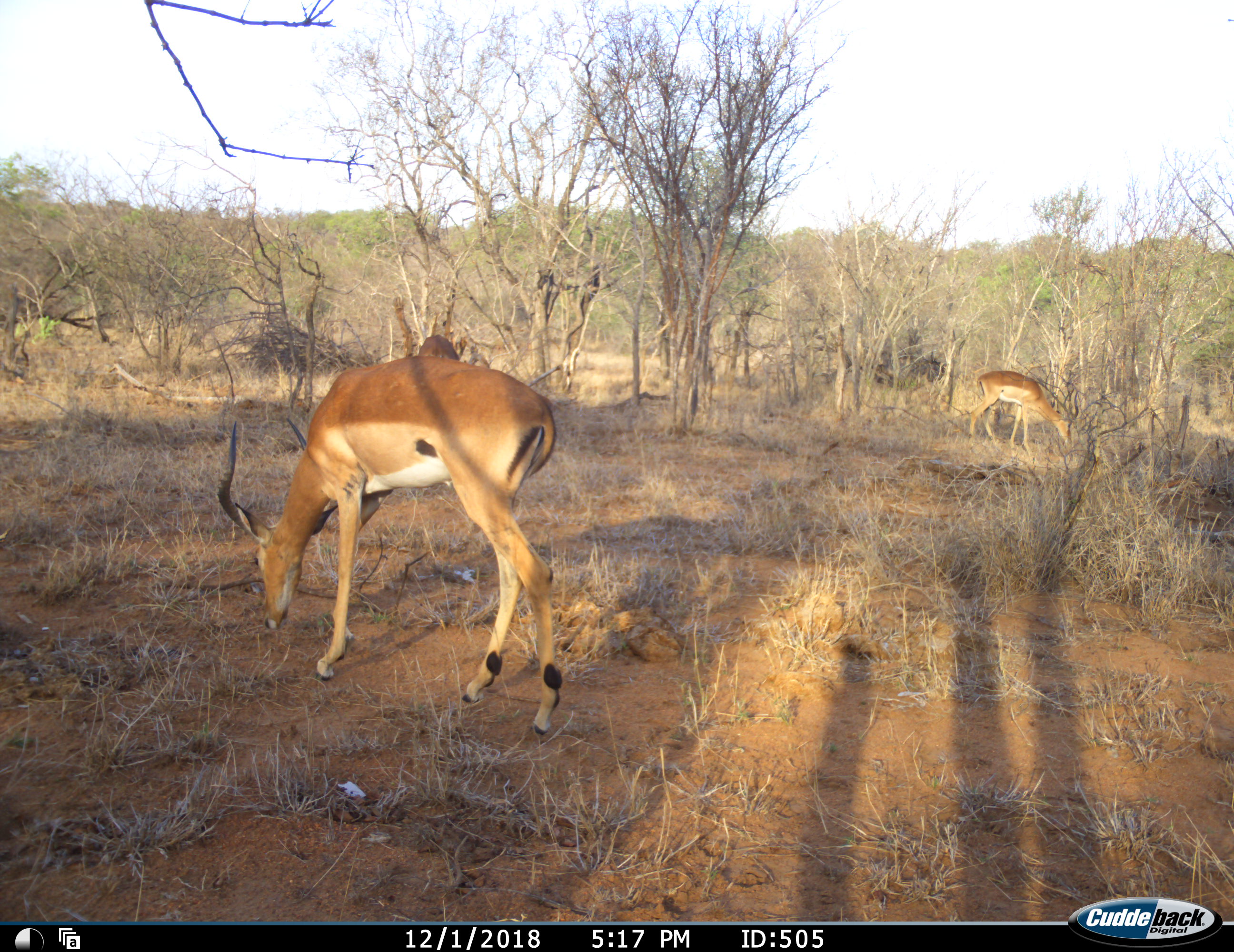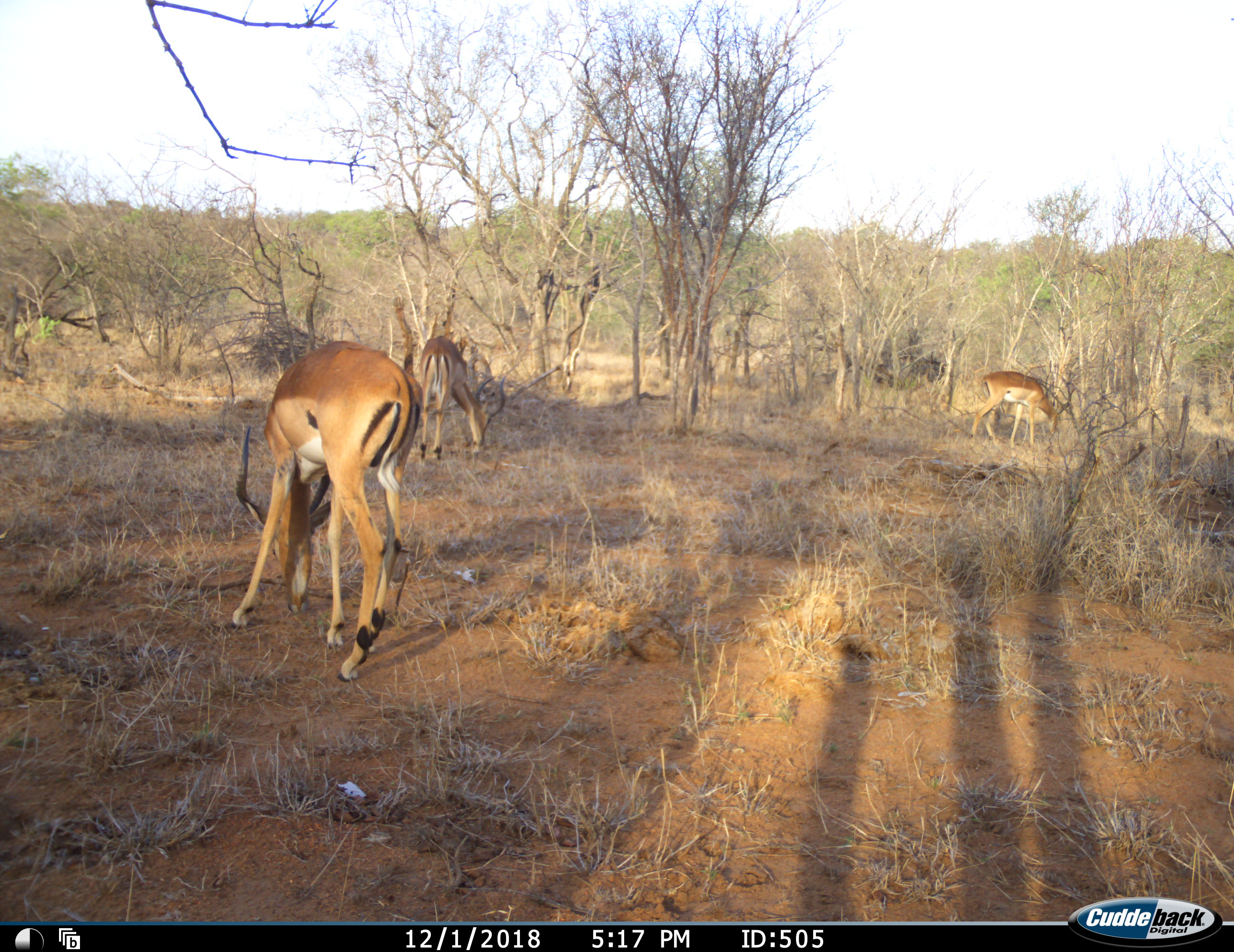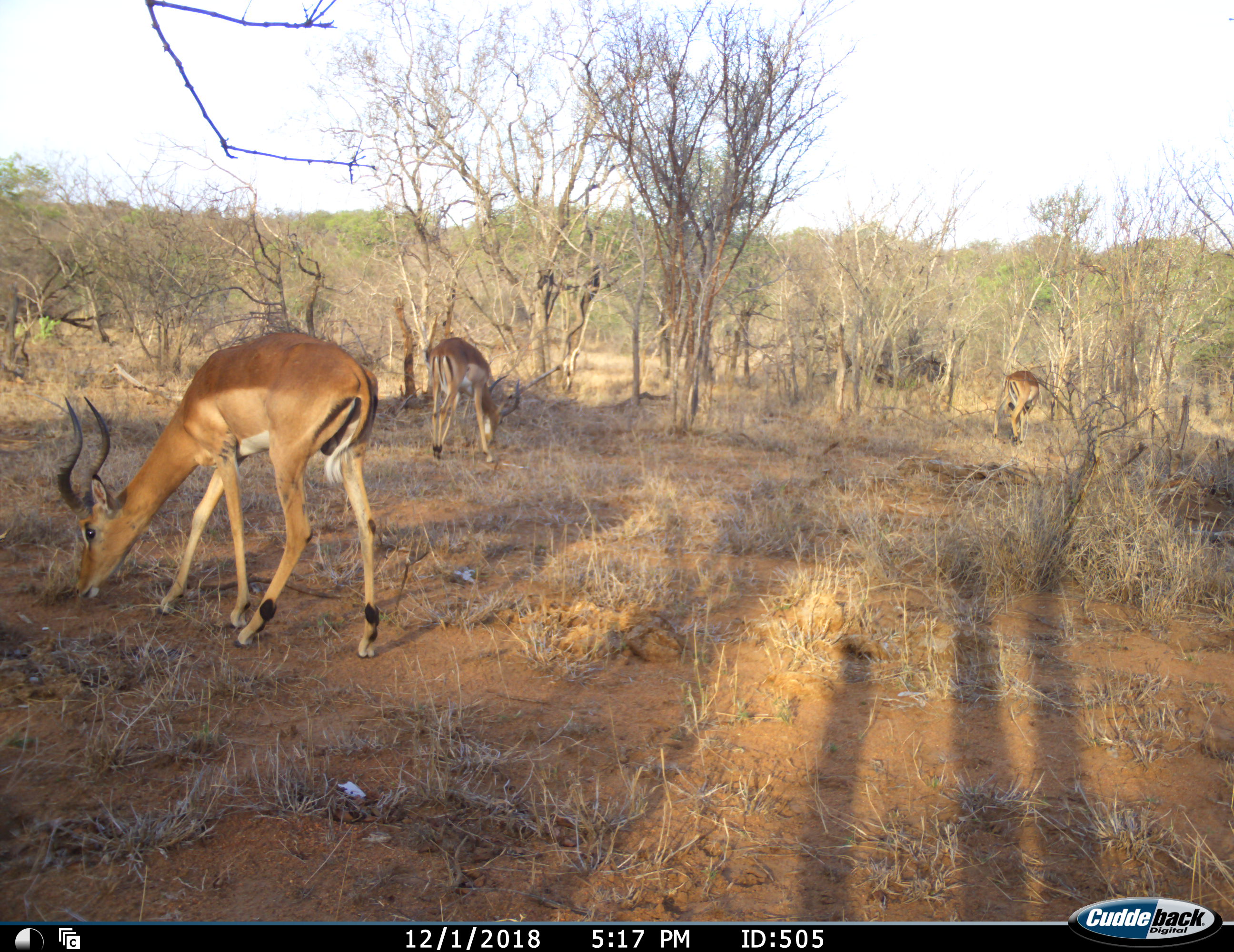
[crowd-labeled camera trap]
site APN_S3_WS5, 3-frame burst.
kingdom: Animalia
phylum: Chordata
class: Mammalia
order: Artiodactyla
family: Bovidae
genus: Aepyceros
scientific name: Aepyceros melampus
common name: impala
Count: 3.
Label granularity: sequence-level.